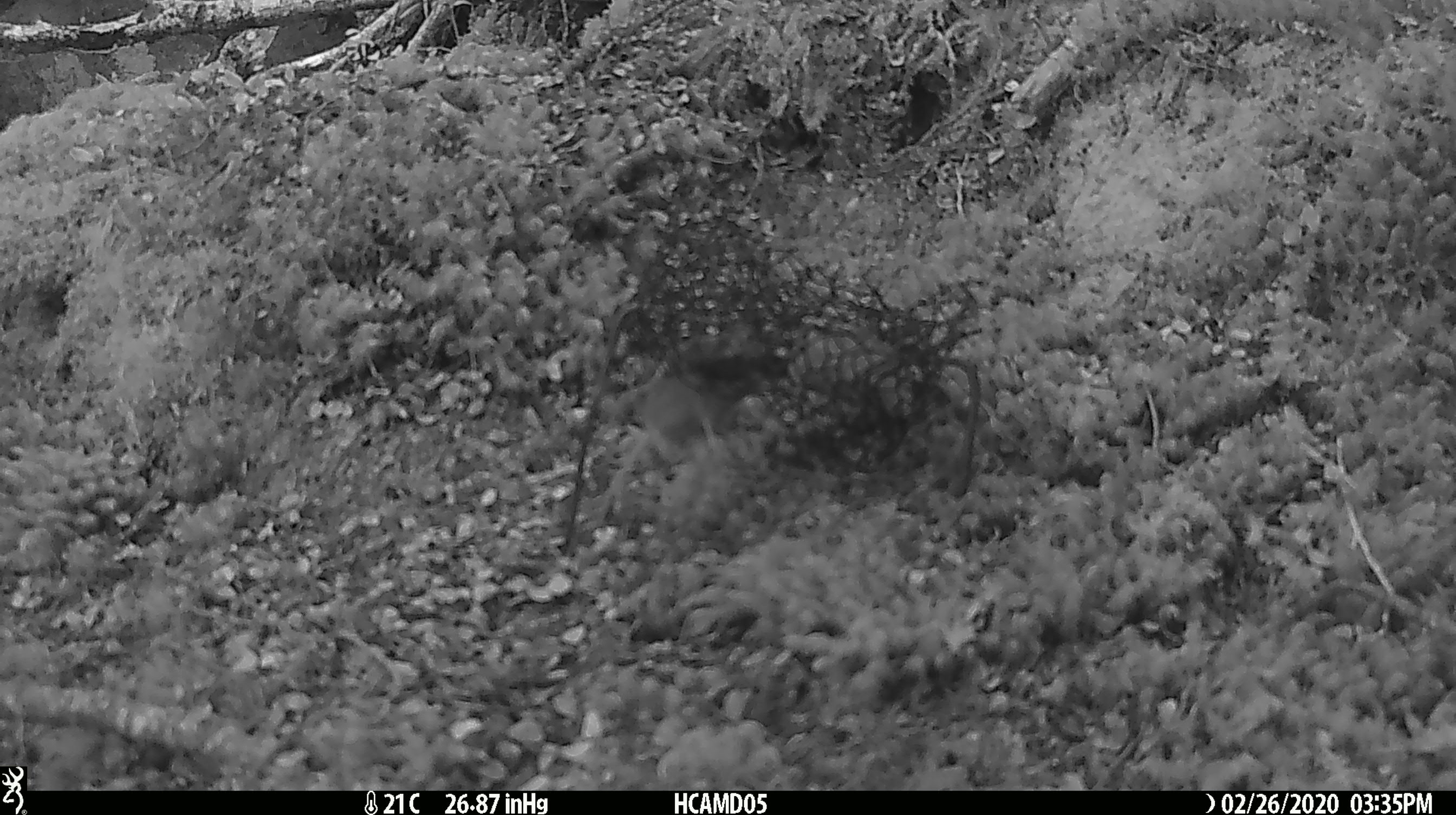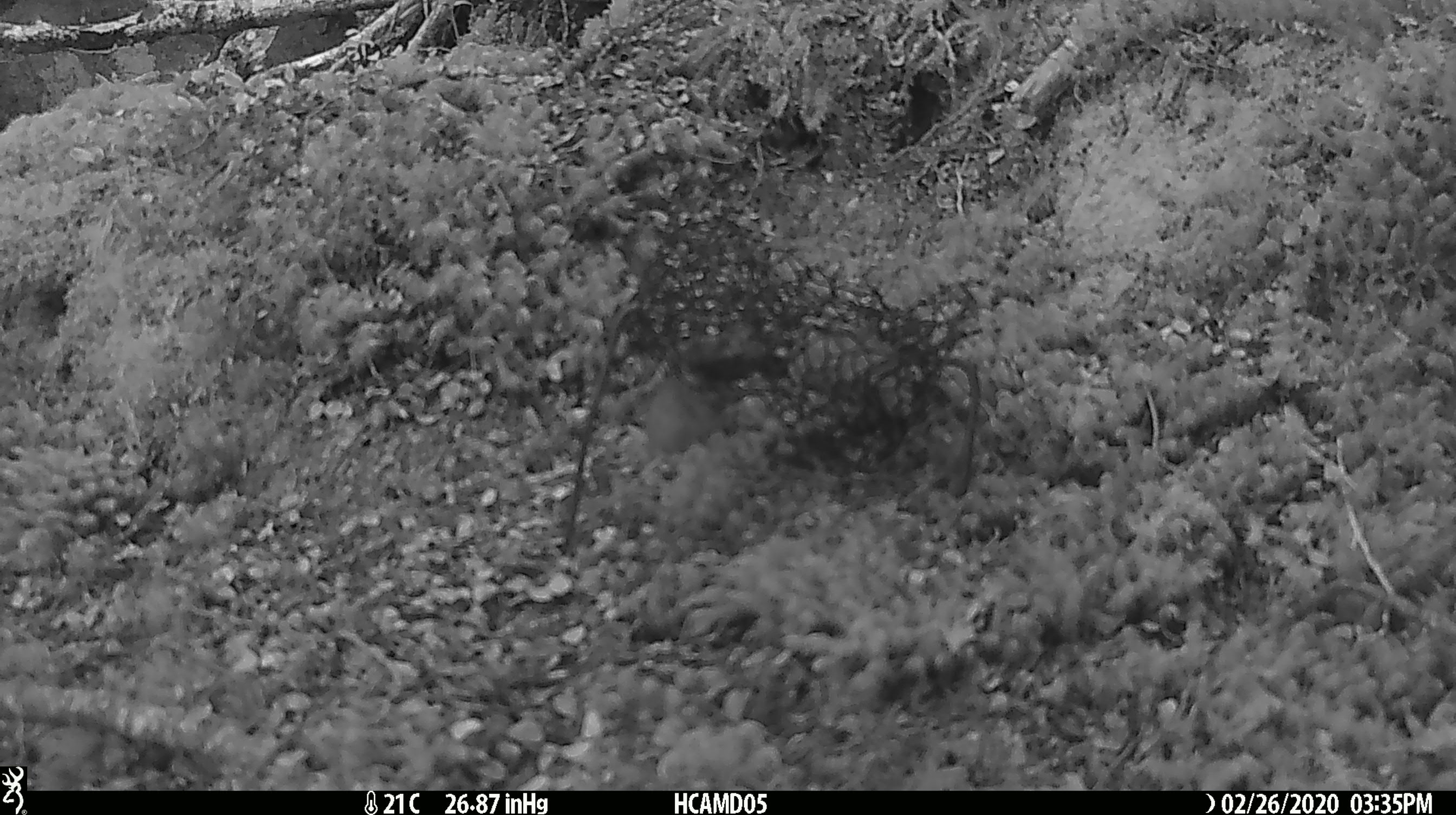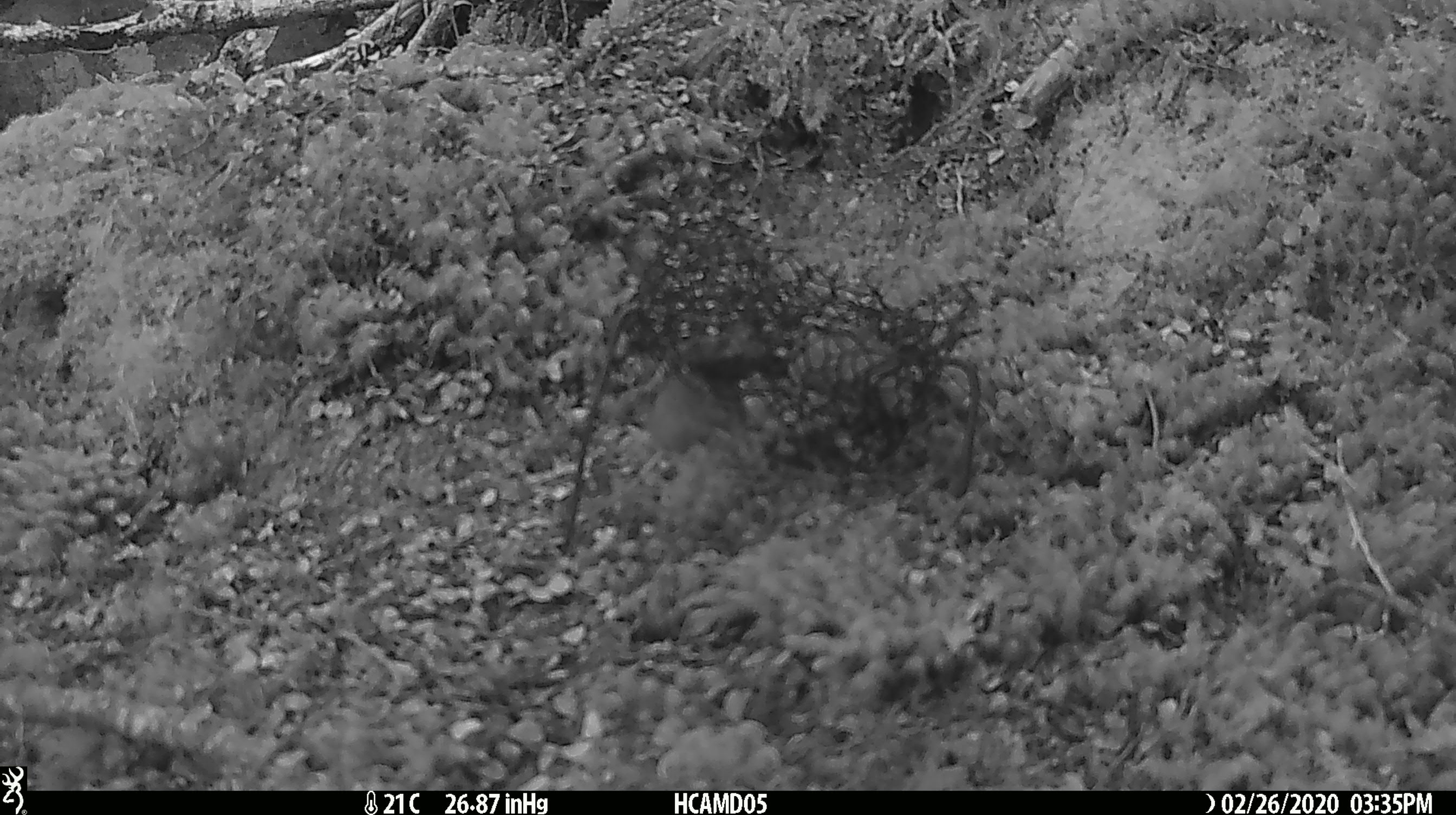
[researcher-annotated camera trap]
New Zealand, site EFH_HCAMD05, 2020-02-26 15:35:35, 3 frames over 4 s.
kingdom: Animalia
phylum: Chordata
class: Mammalia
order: Rodentia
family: Muridae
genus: Mus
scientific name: Mus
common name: mouse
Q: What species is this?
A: Mouse (Mus).